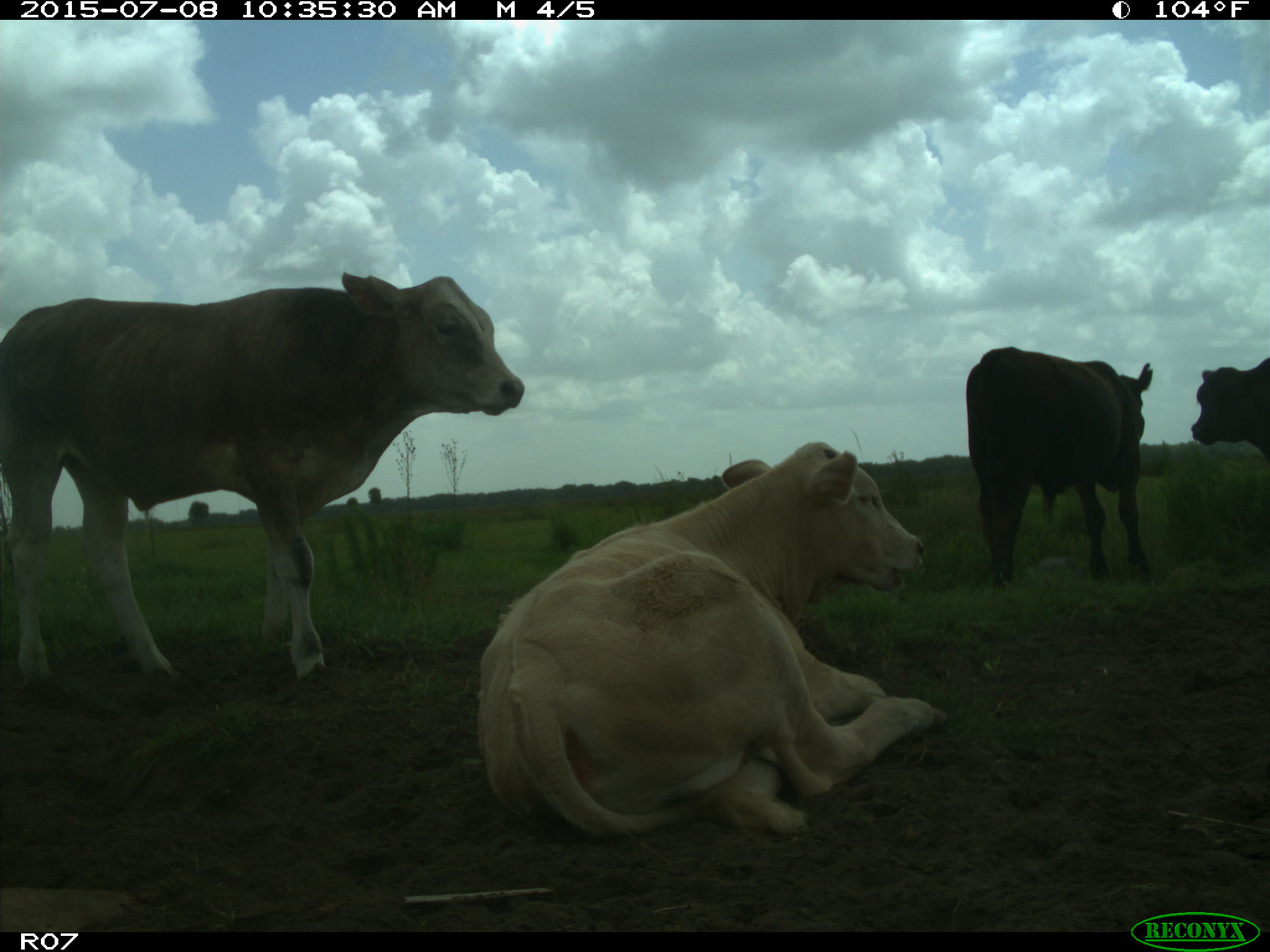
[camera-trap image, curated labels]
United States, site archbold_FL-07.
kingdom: Animalia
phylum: Chordata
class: Mammalia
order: Artiodactyla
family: Bovidae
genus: Bos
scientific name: Bos taurus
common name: domestic cow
Bos taurus (domestic cow).